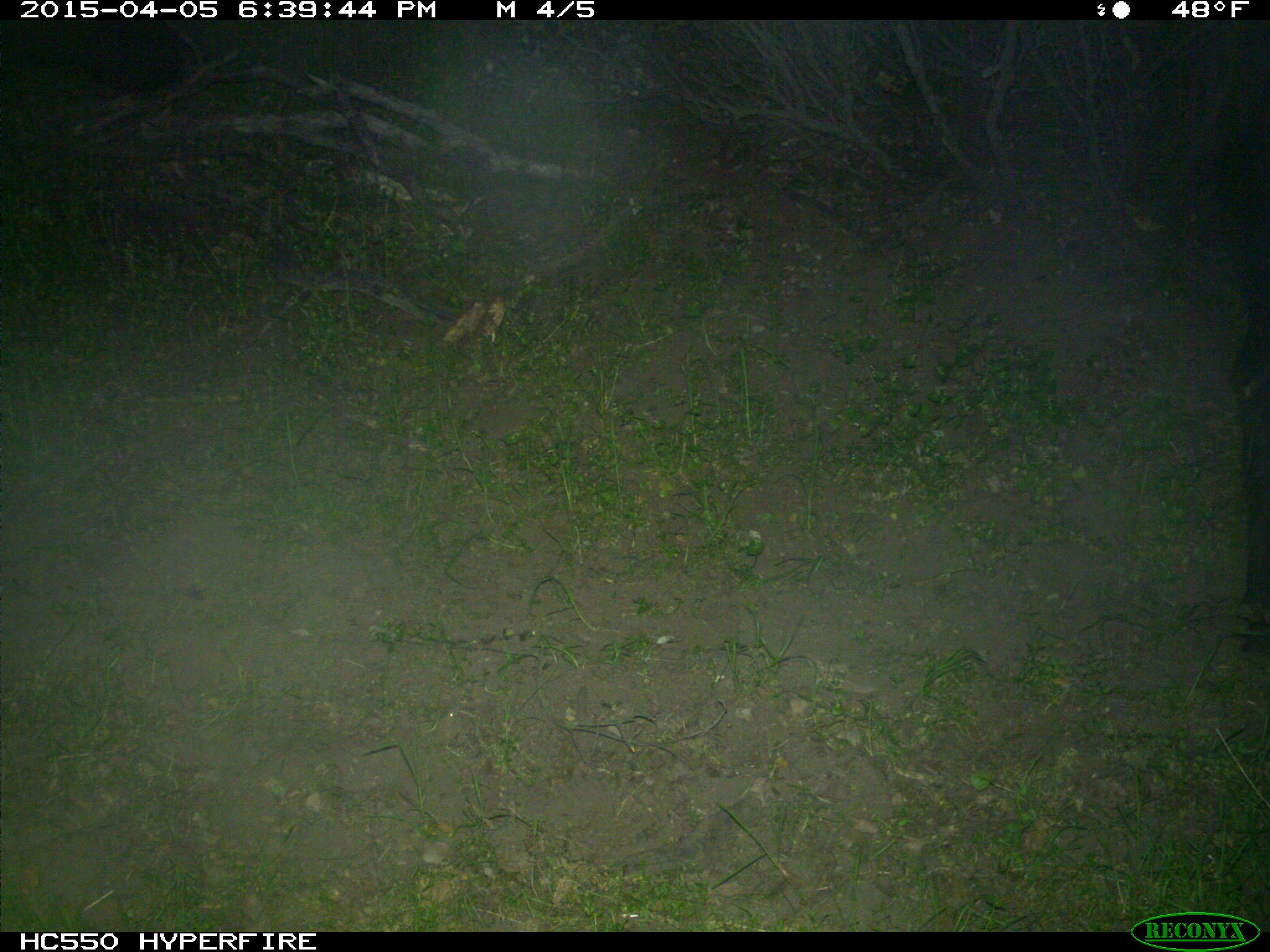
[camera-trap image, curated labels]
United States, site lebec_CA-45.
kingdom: Animalia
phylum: Chordata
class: Mammalia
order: Artiodactyla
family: Bovidae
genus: Bos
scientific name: Bos taurus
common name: domestic cow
Bos taurus (domestic cow).